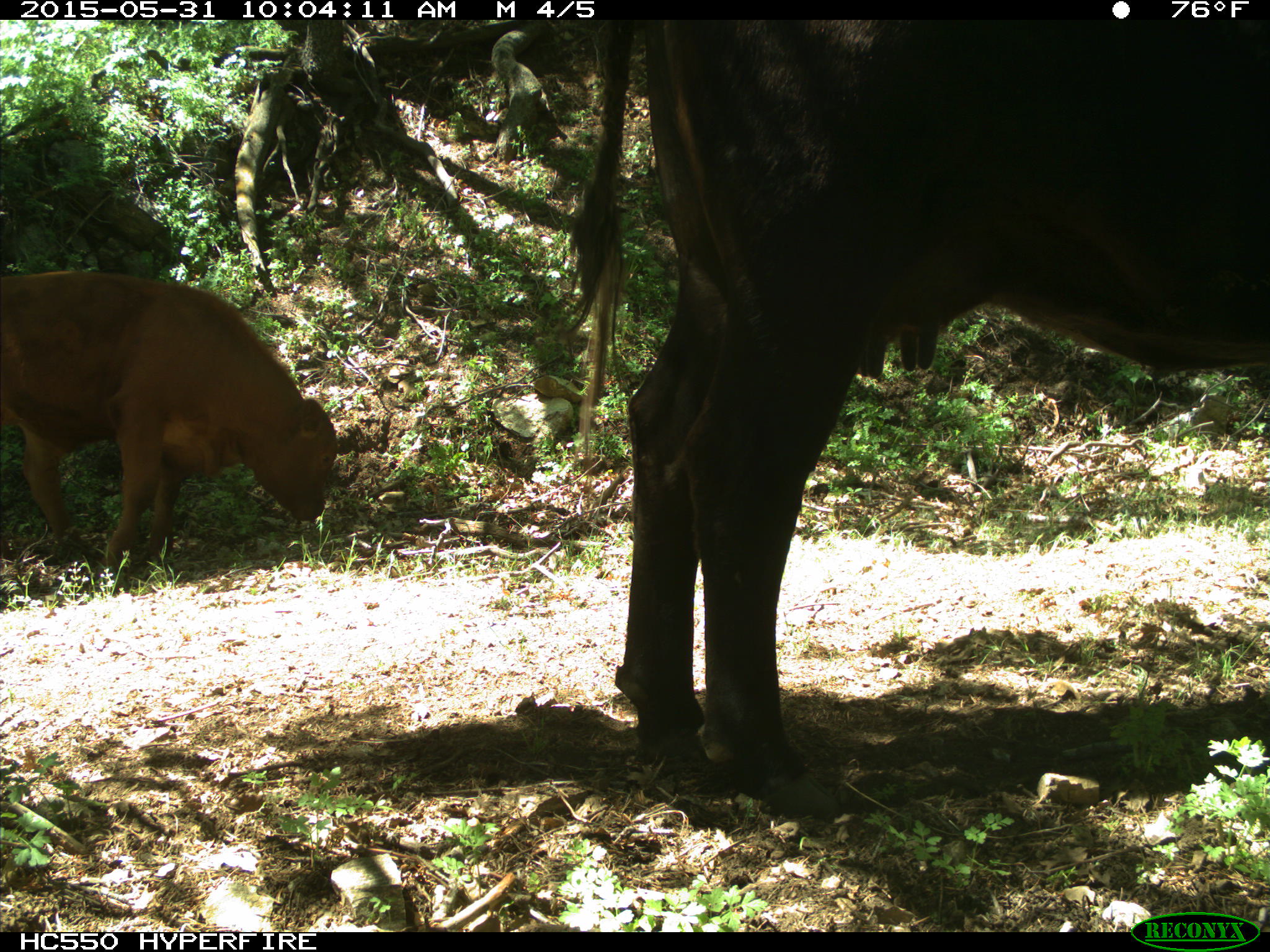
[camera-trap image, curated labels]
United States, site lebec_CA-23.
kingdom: Animalia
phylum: Chordata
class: Mammalia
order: Artiodactyla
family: Bovidae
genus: Bos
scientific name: Bos taurus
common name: domestic cow